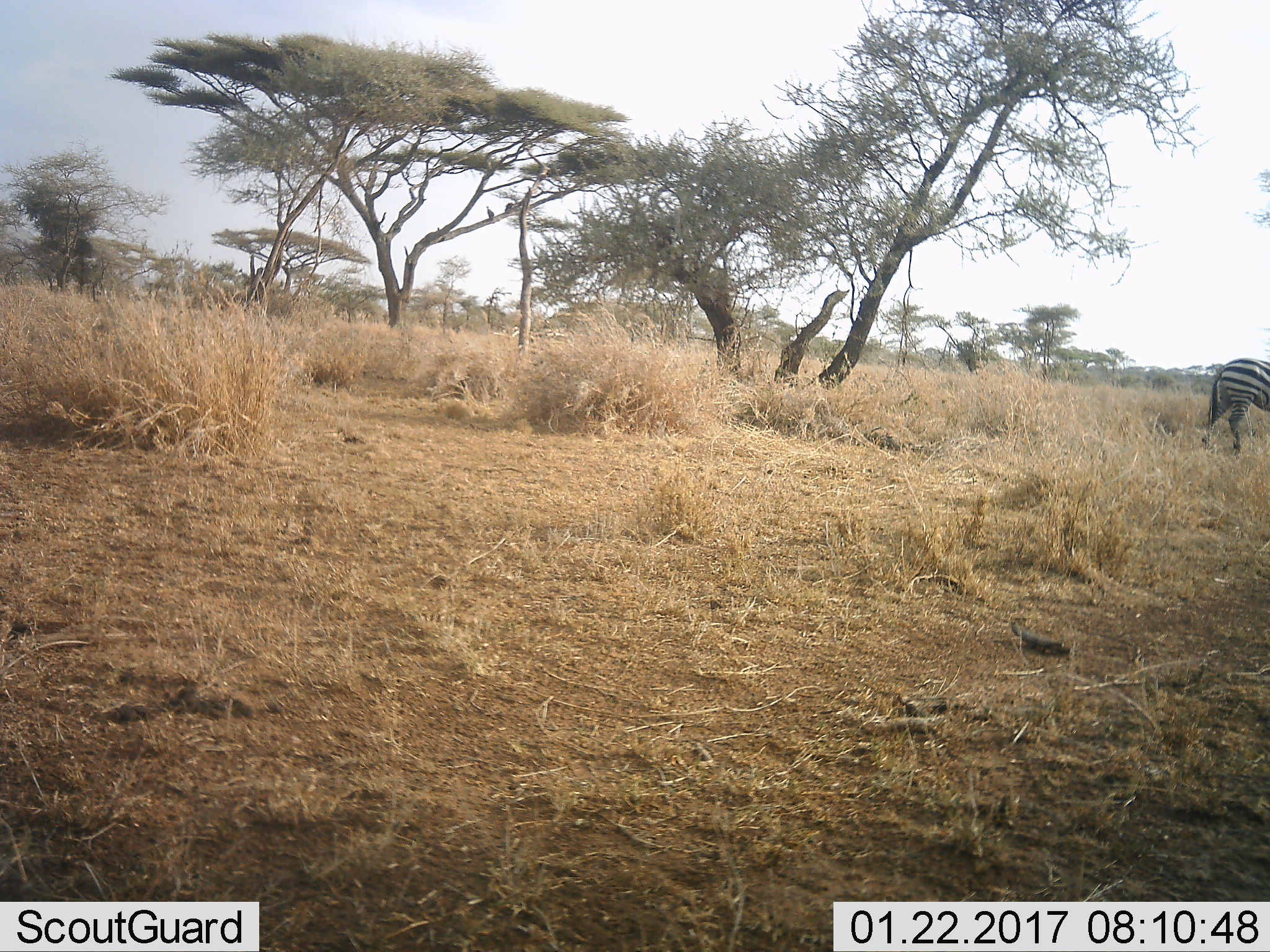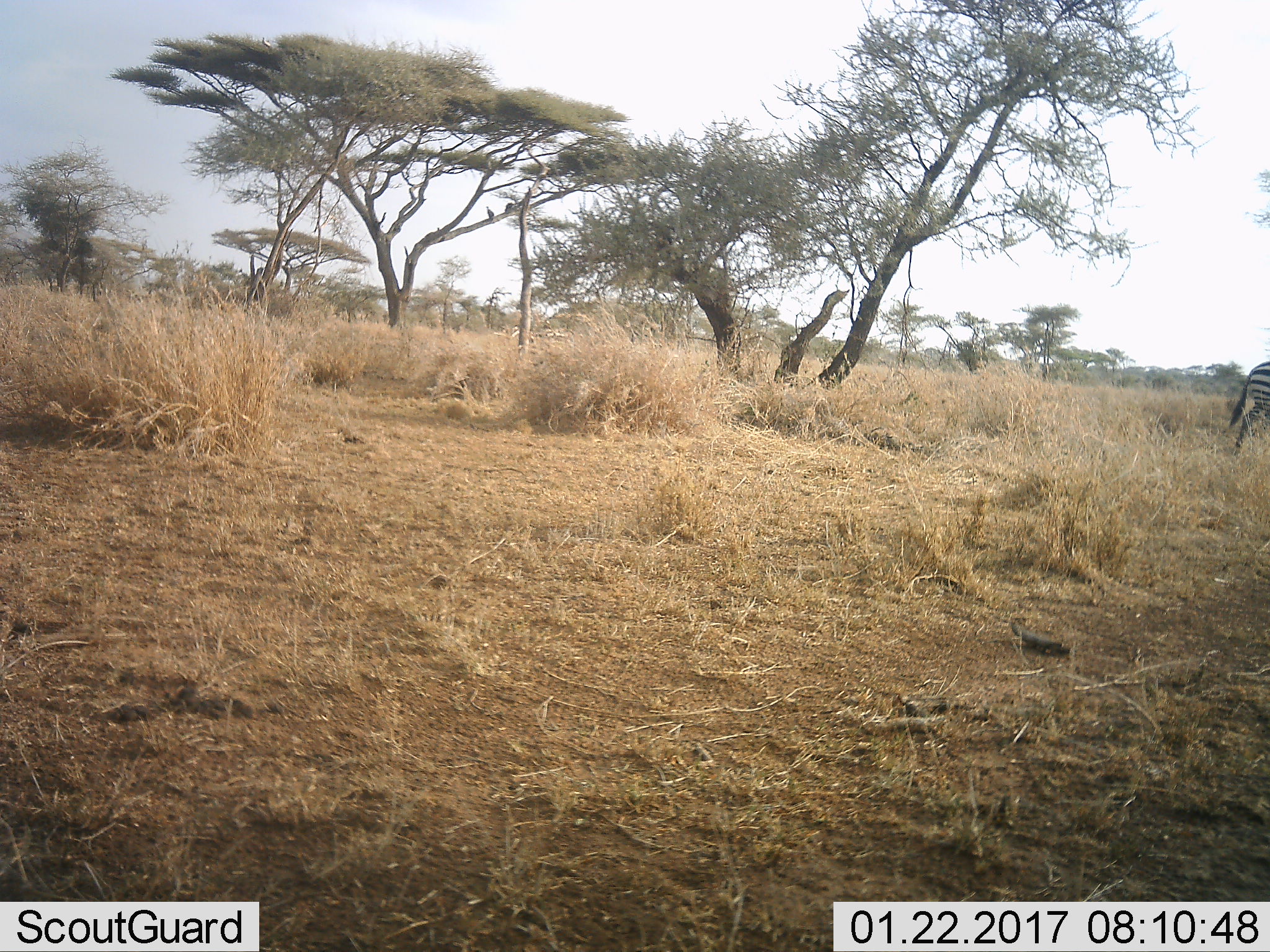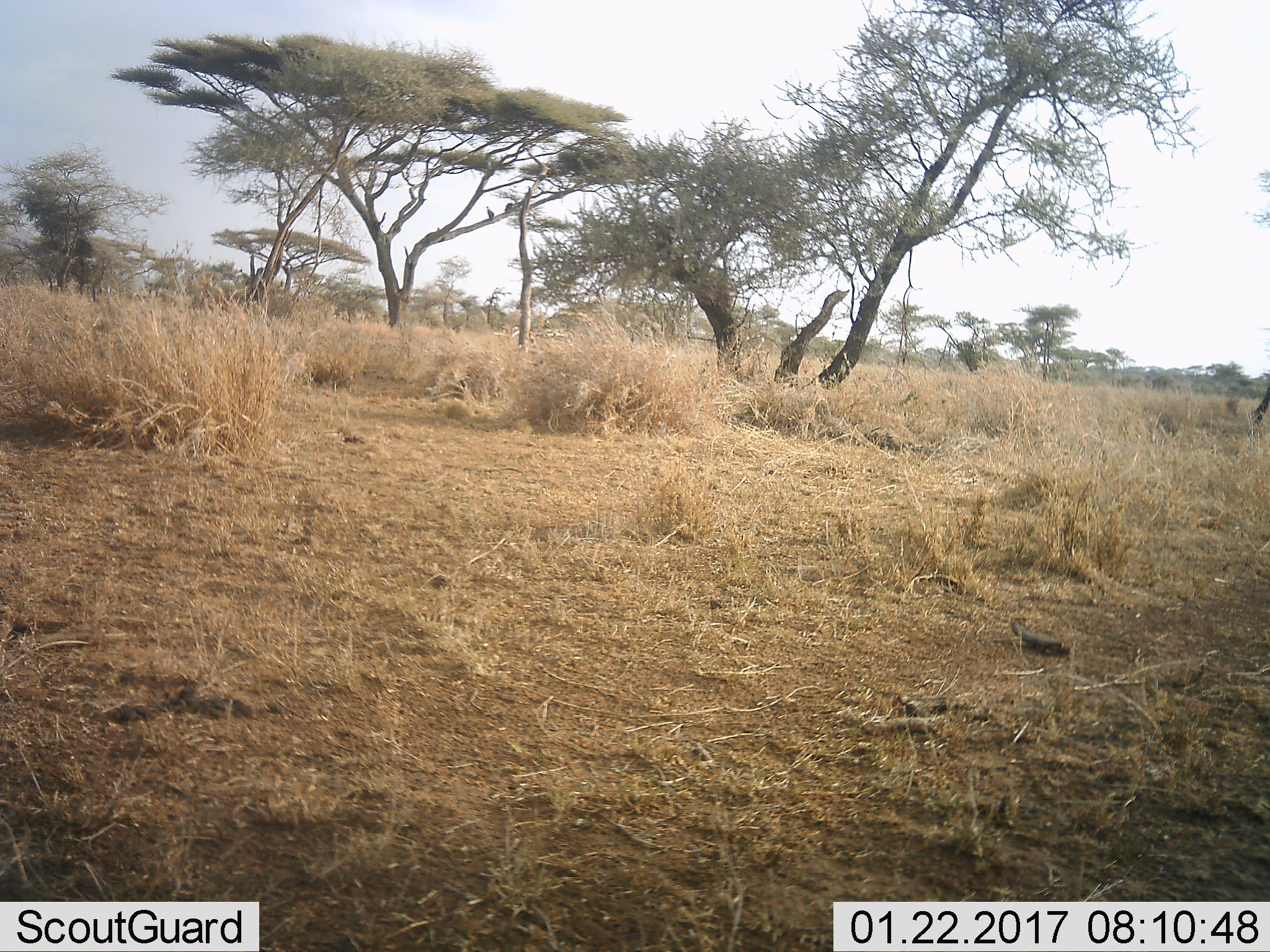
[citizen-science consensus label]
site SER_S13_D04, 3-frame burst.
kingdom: Animalia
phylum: Chordata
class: Mammalia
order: Perissodactyla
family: Equidae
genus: Equus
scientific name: Equus quagga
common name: plains zebra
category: zebraplains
Zebraplains (plains zebra) (Equus quagga), count 1. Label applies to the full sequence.